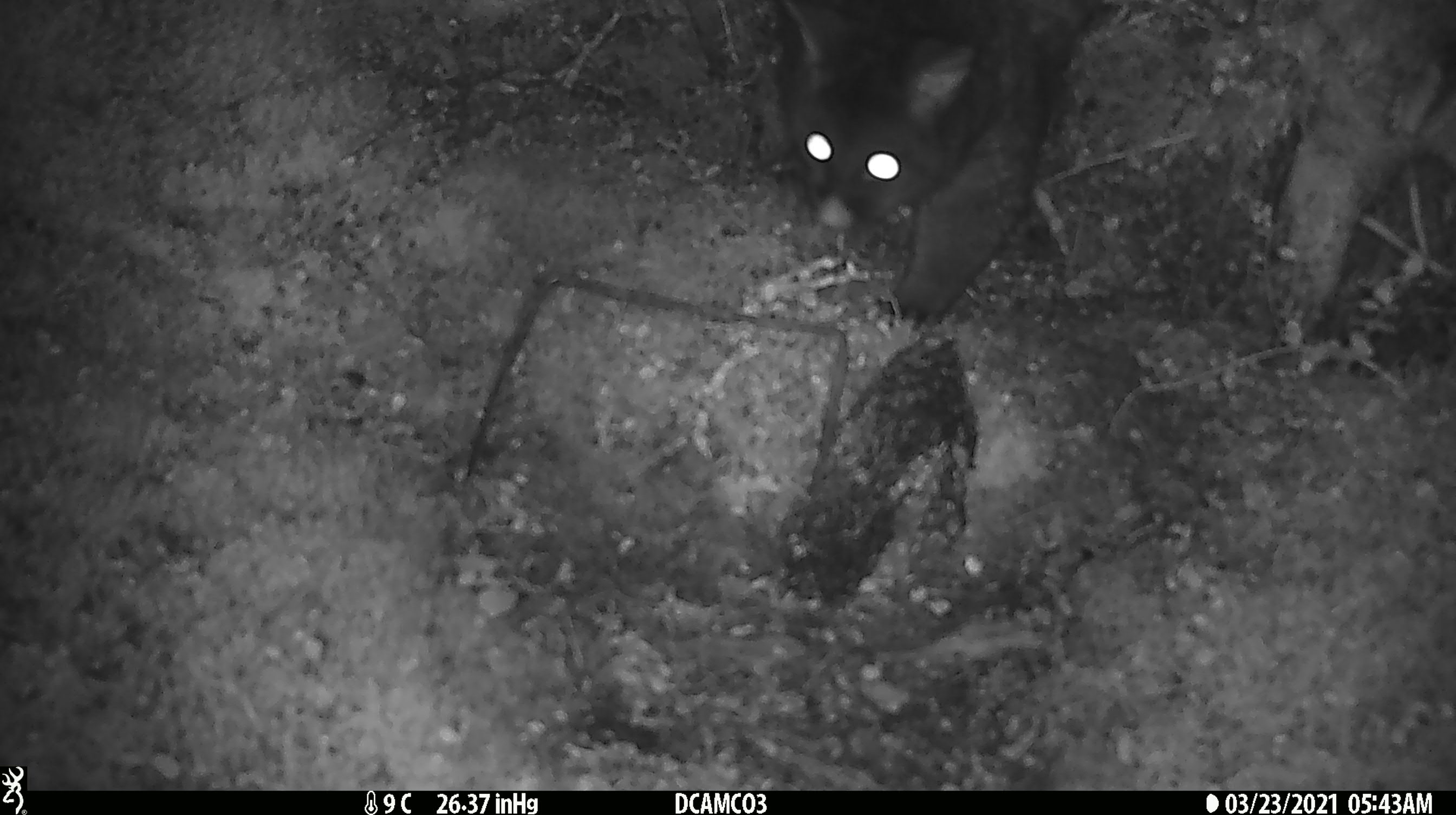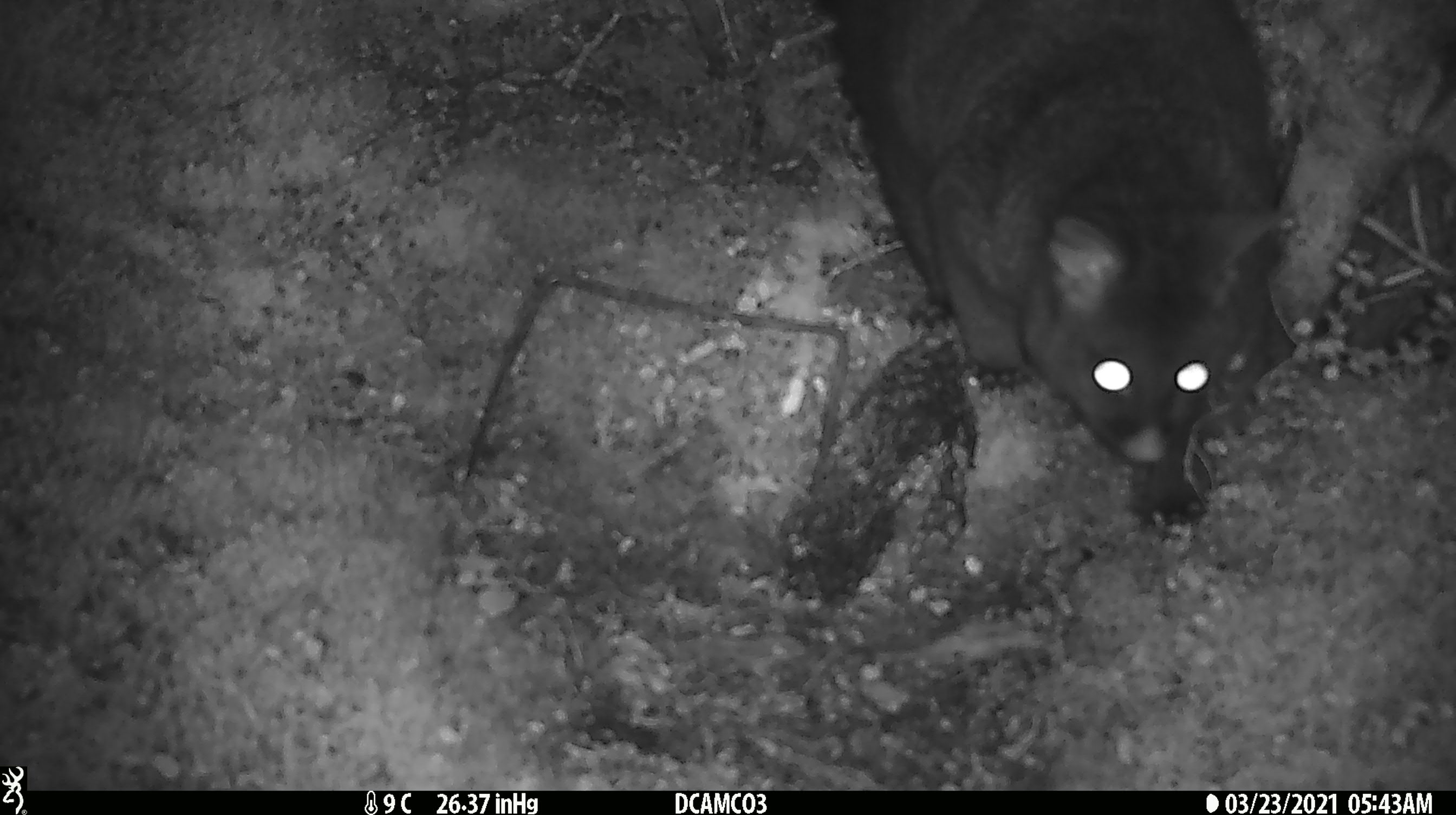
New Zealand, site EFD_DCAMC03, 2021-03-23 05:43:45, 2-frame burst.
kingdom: Animalia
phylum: Chordata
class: Mammalia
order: Diprotodontia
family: Phalangeridae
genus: Trichosurus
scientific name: Trichosurus vulpecula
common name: common brushtail possum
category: possum